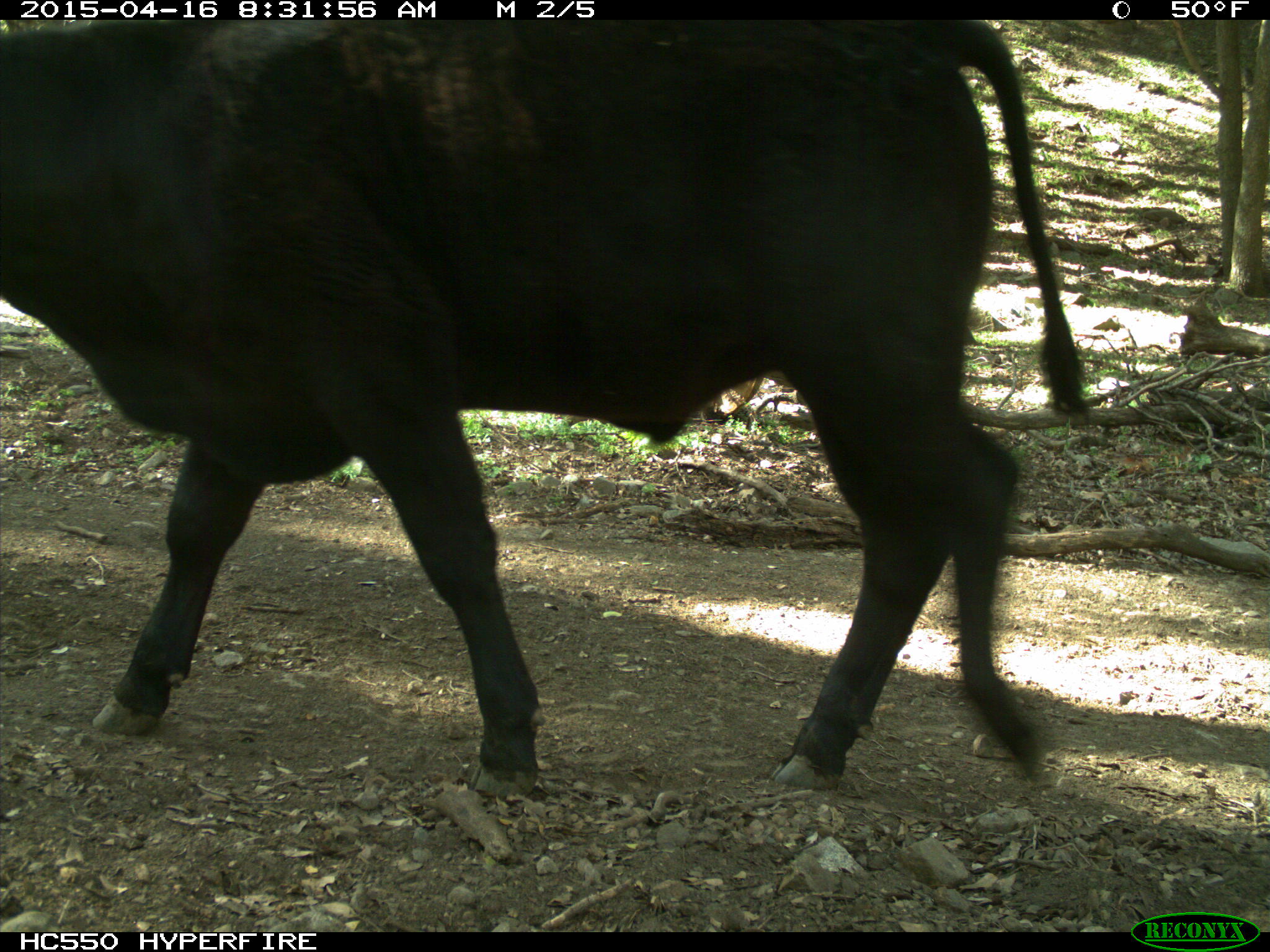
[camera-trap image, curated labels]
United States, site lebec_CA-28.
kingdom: Animalia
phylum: Chordata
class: Mammalia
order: Artiodactyla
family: Bovidae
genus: Bos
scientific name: Bos taurus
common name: domestic cow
Bos taurus (domestic cow).